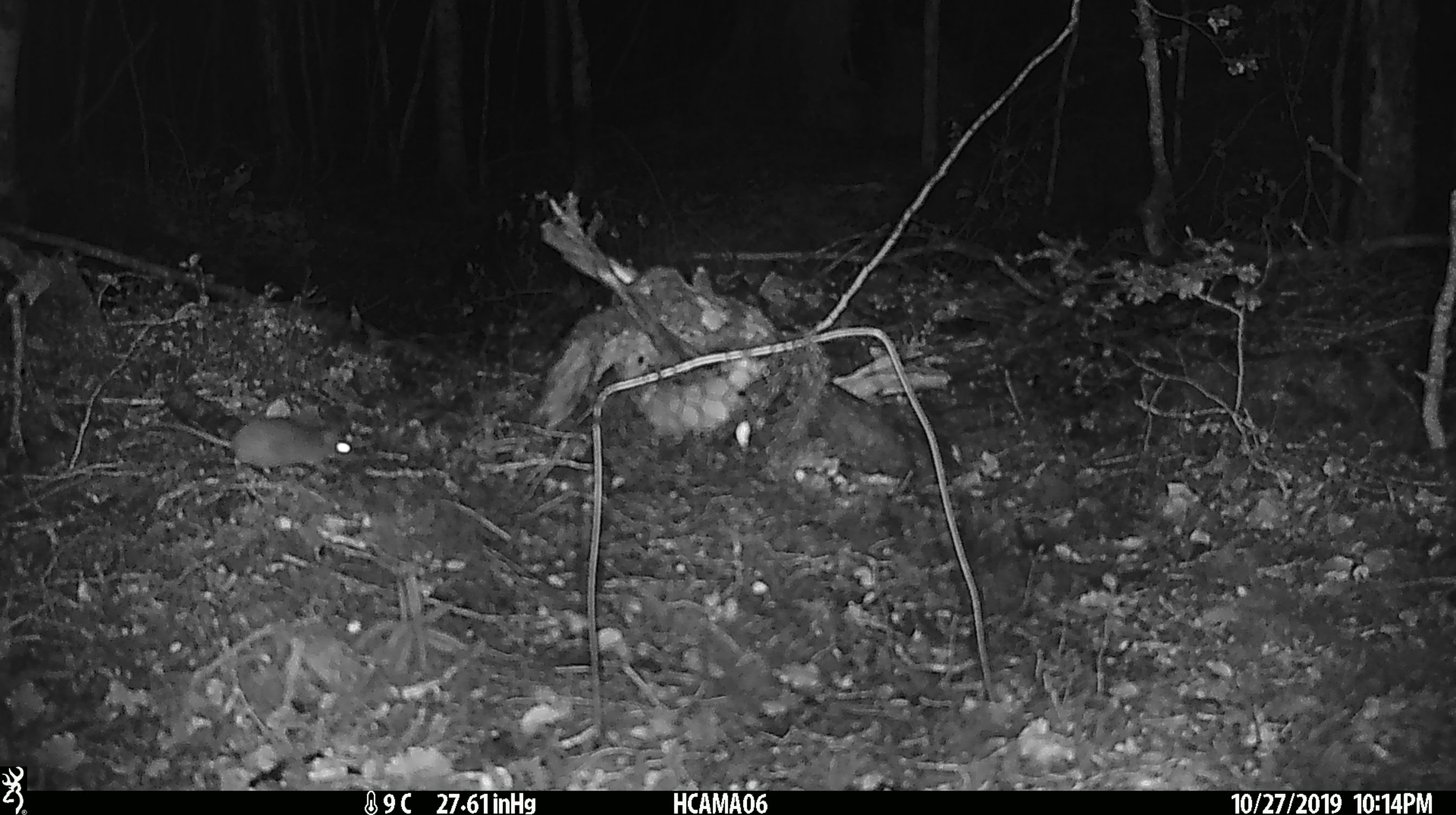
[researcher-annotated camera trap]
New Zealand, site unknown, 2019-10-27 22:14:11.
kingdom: Animalia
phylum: Chordata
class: Mammalia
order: Rodentia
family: Muridae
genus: Mus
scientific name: Mus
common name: mouse